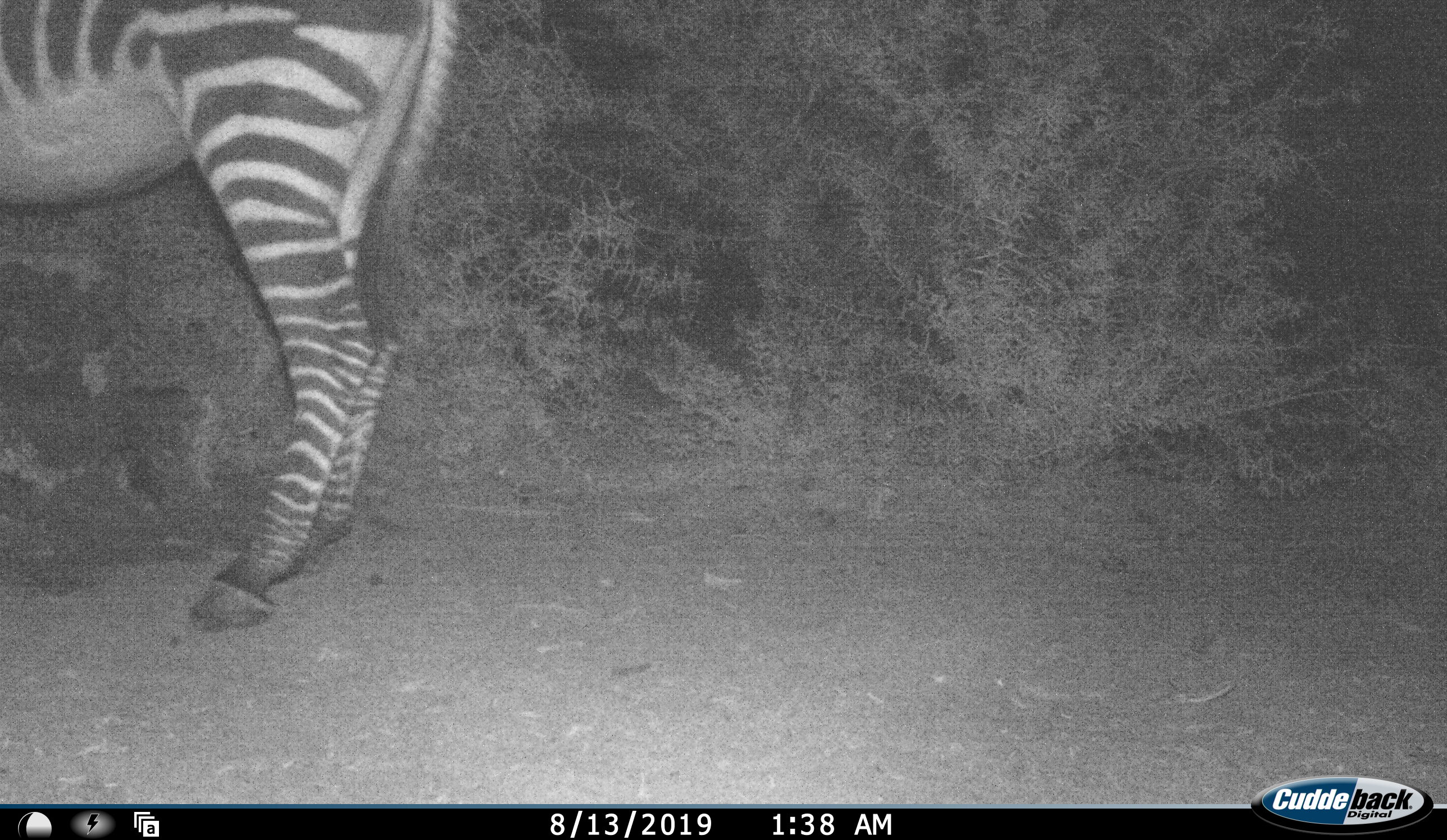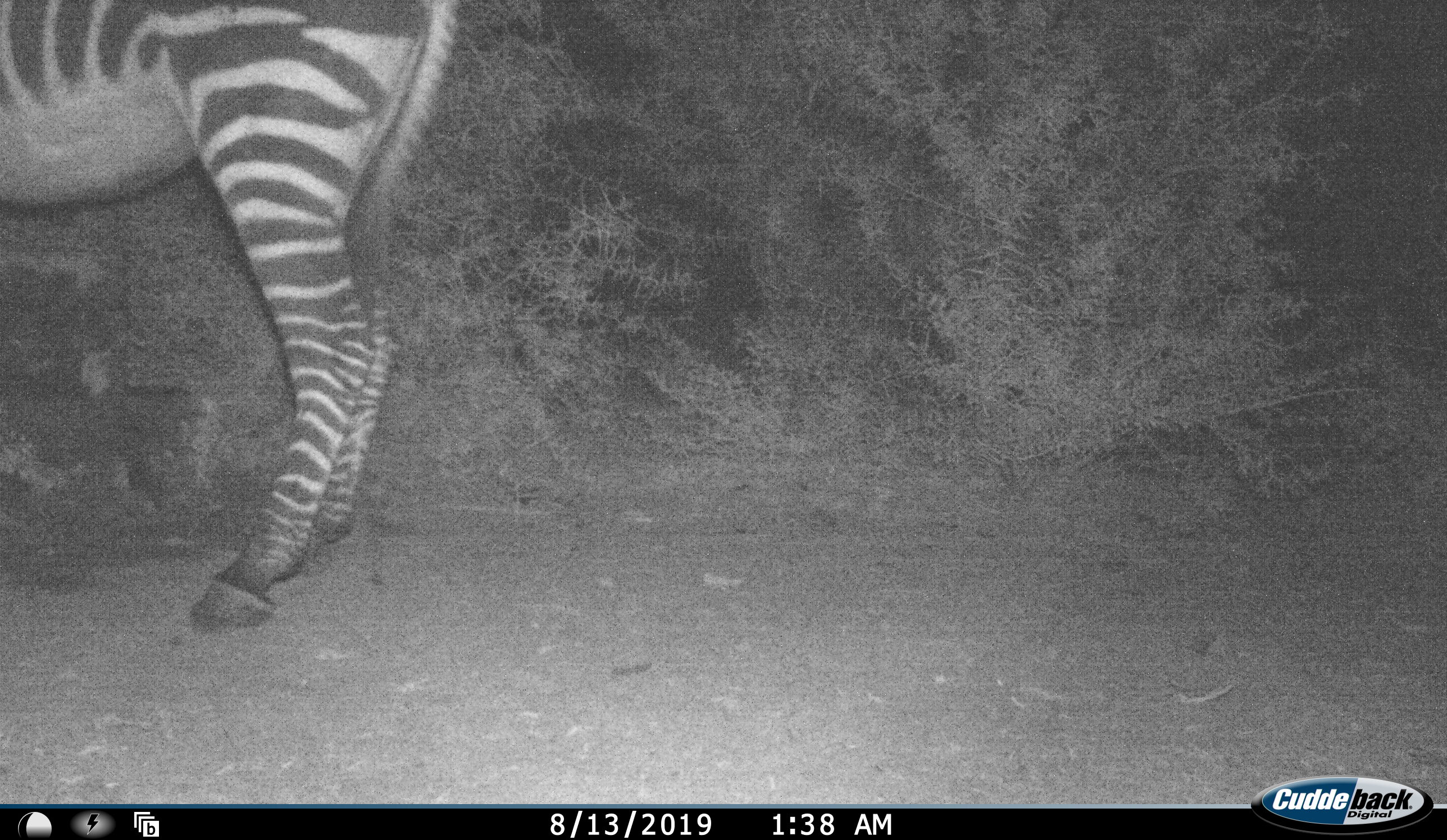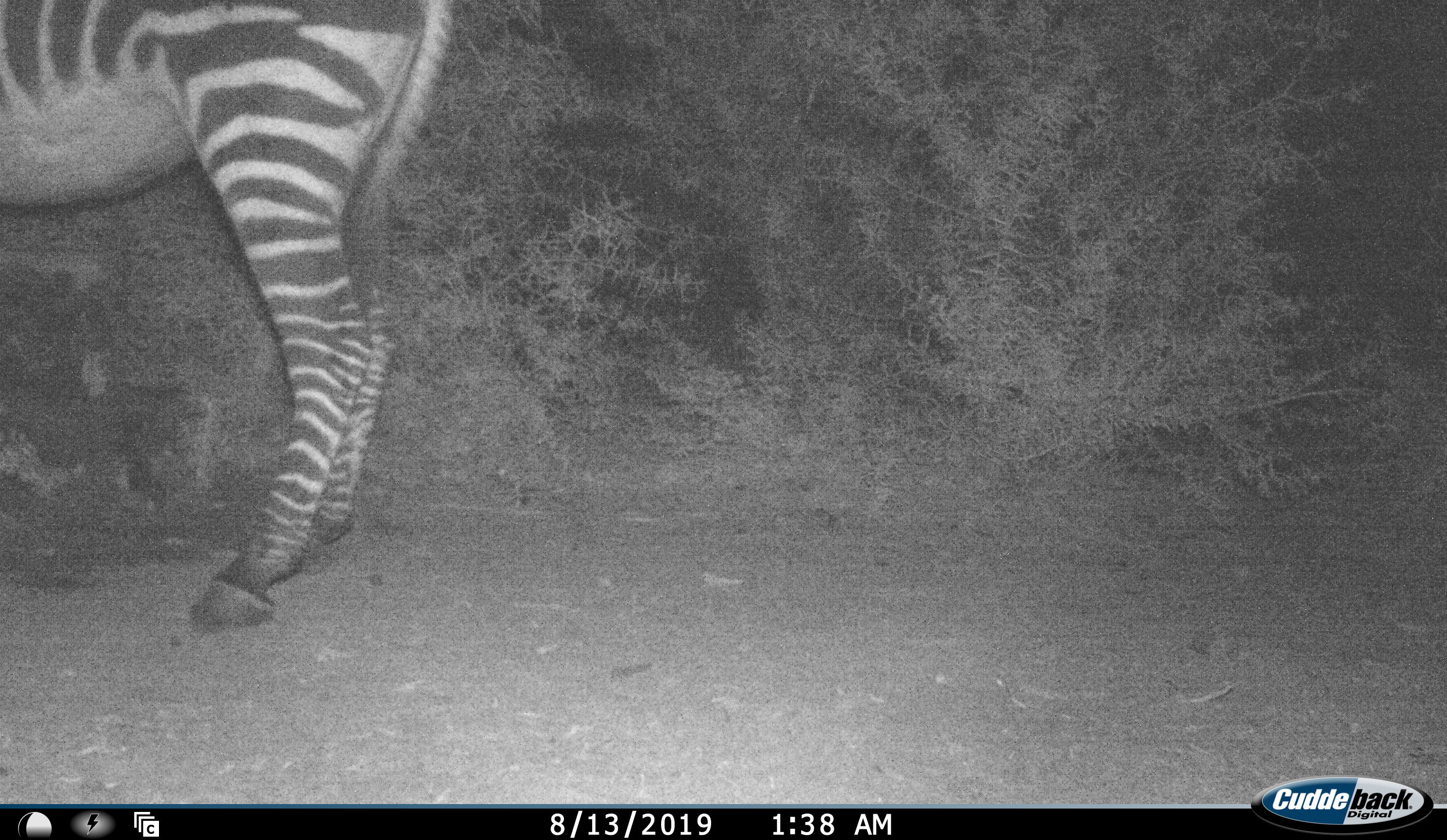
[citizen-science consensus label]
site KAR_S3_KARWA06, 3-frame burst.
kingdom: Animalia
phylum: Chordata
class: Mammalia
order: Perissodactyla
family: Equidae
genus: Equus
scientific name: Equus zebra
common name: mountain zebra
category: zebramountain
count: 1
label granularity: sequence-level